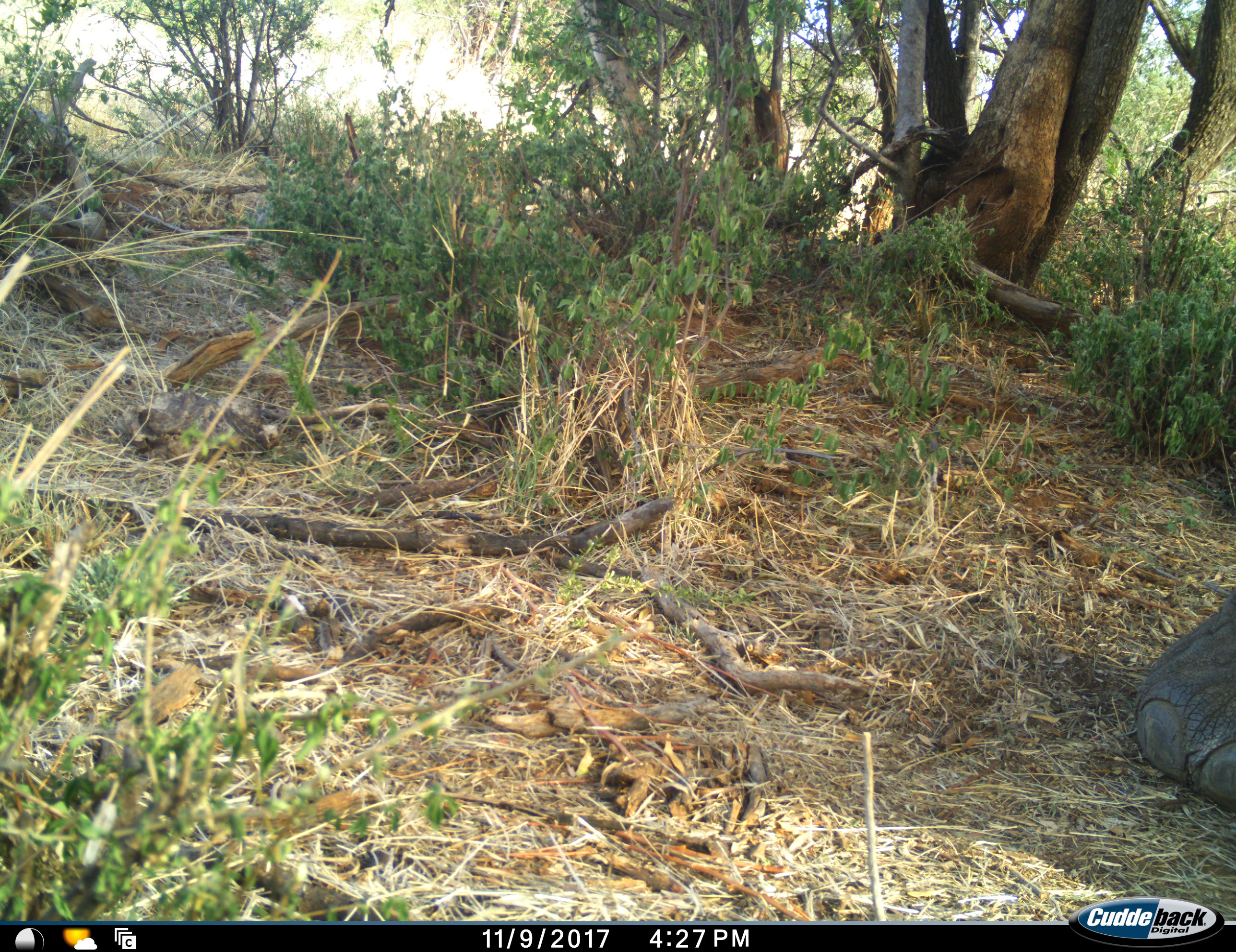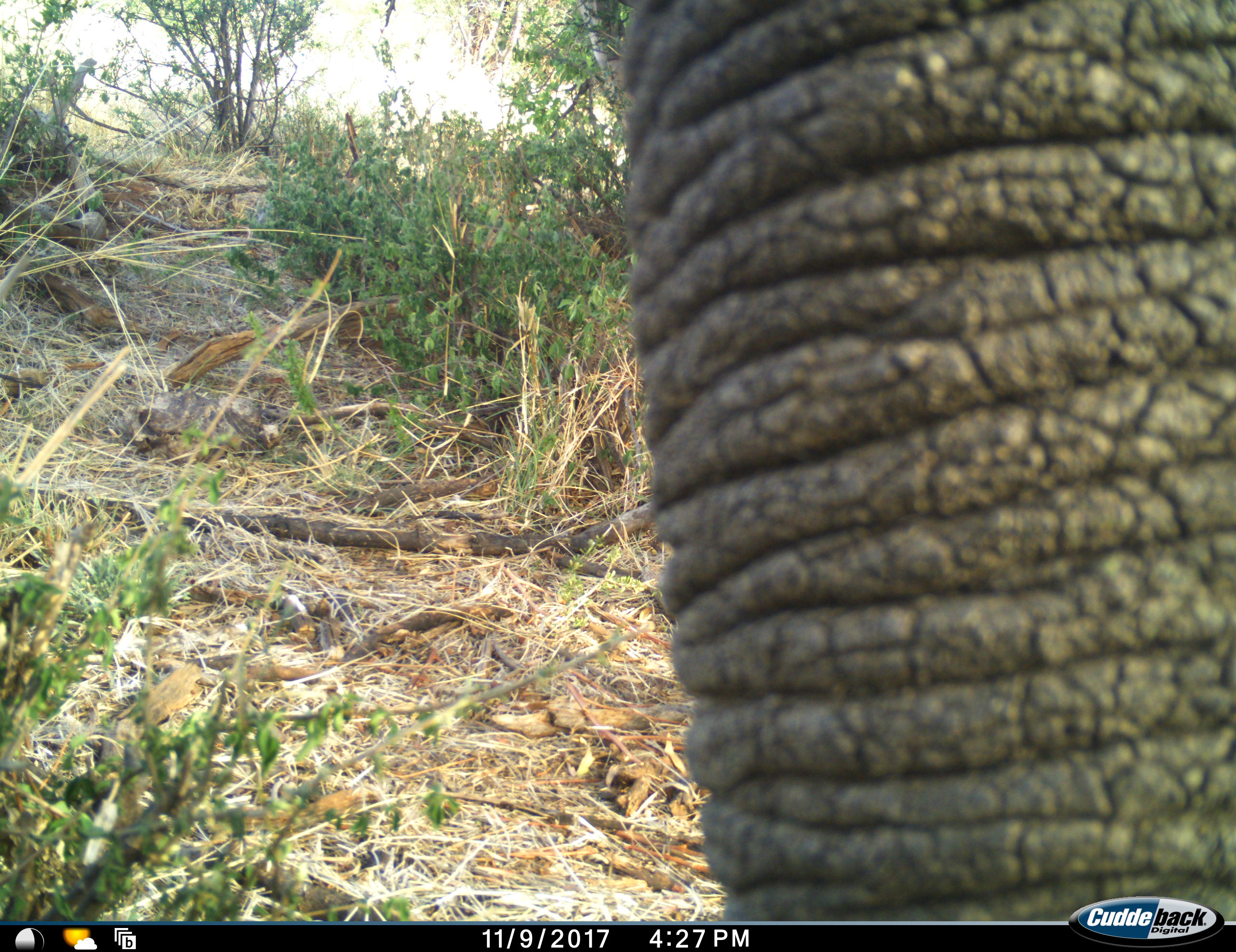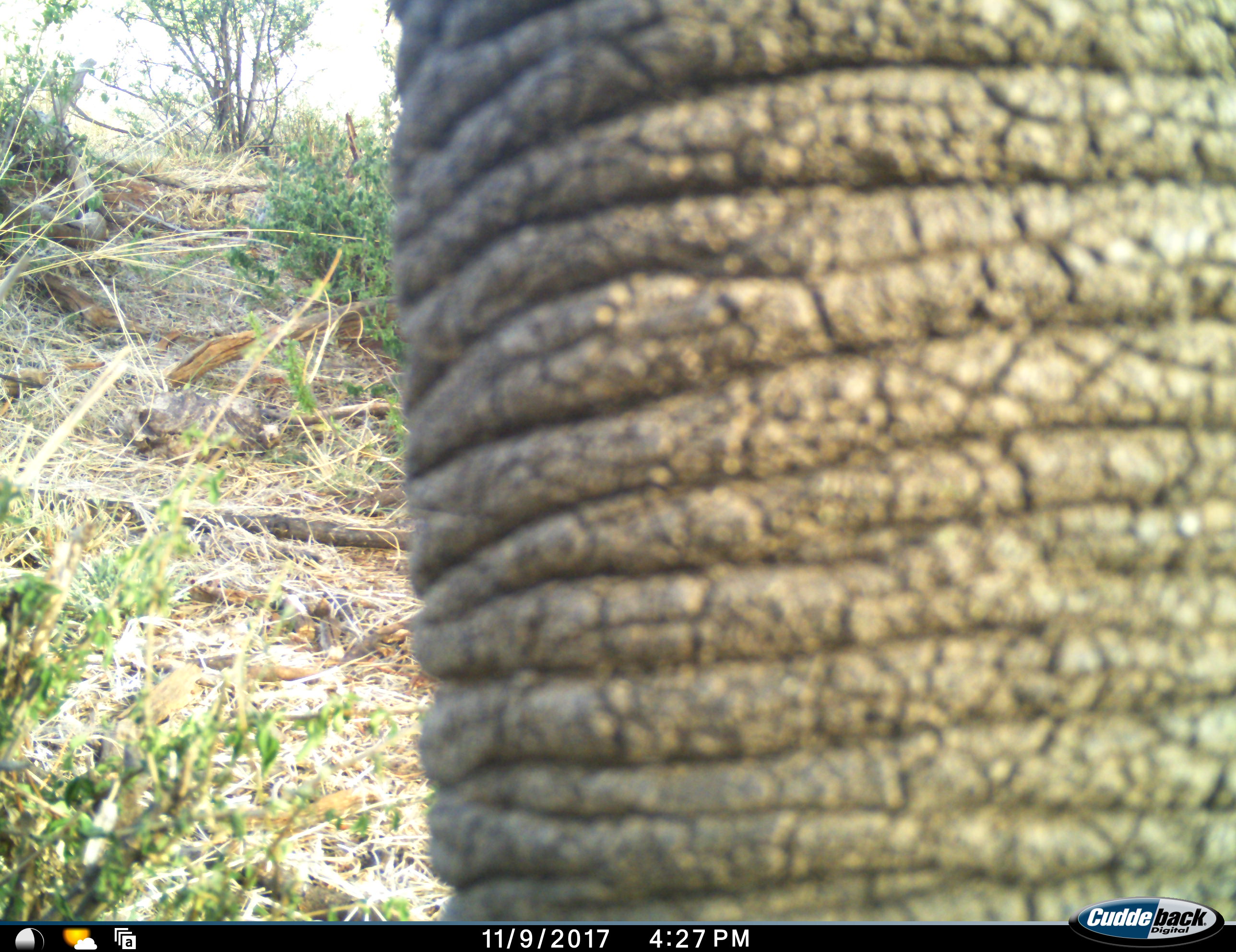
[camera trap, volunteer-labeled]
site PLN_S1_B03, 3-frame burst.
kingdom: Animalia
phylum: Chordata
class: Mammalia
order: Proboscidea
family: Elephantidae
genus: Loxodonta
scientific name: Loxodonta africana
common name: african bush elephant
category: elephant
Elephant (african bush elephant) (Loxodonta africana), count 1. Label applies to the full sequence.